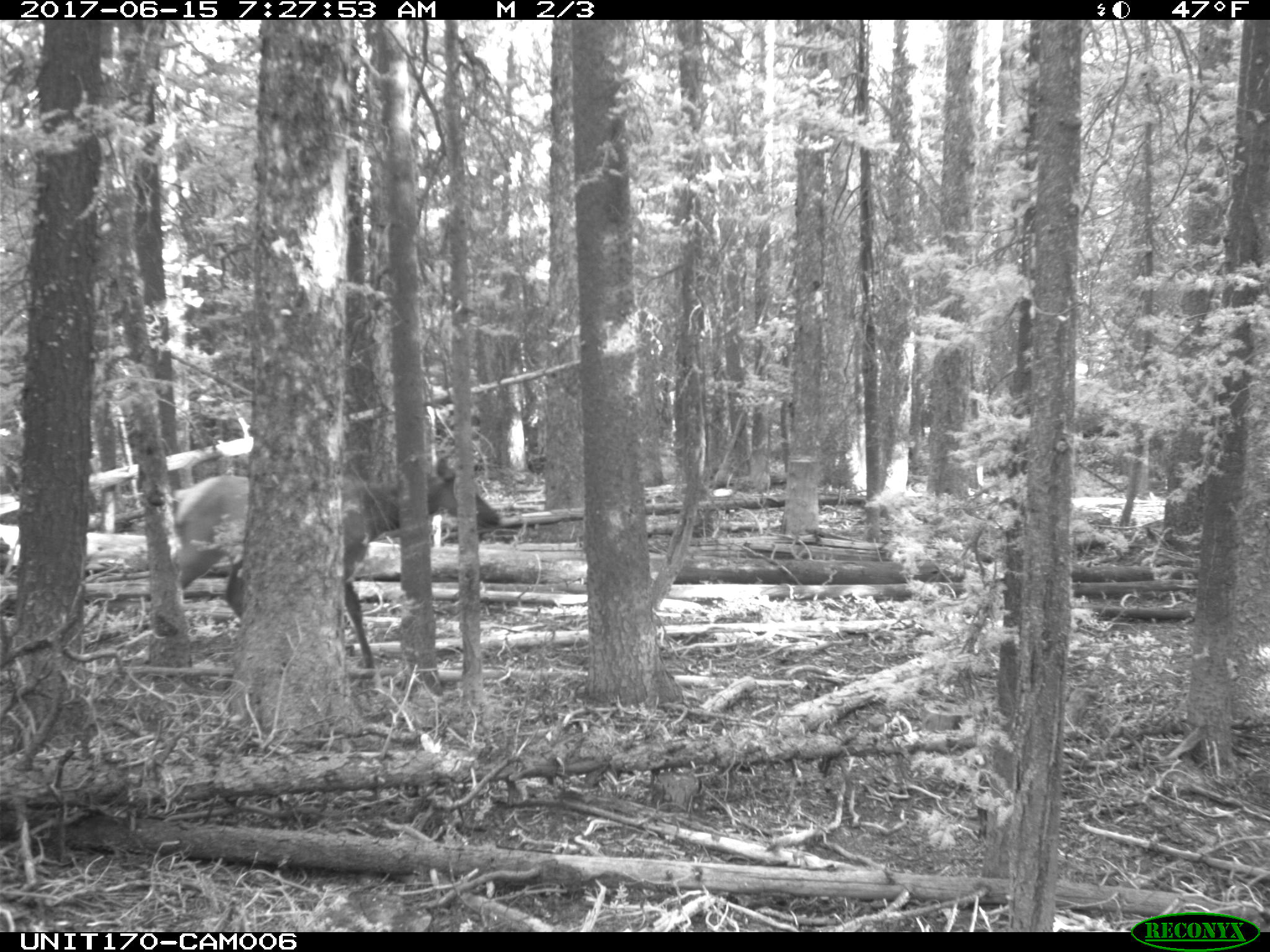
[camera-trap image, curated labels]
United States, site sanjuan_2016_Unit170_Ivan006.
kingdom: Animalia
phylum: Chordata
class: Mammalia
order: Artiodactyla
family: Cervidae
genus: Cervus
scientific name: Cervus elaphus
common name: red deer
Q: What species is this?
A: Cervus elaphus (red deer).